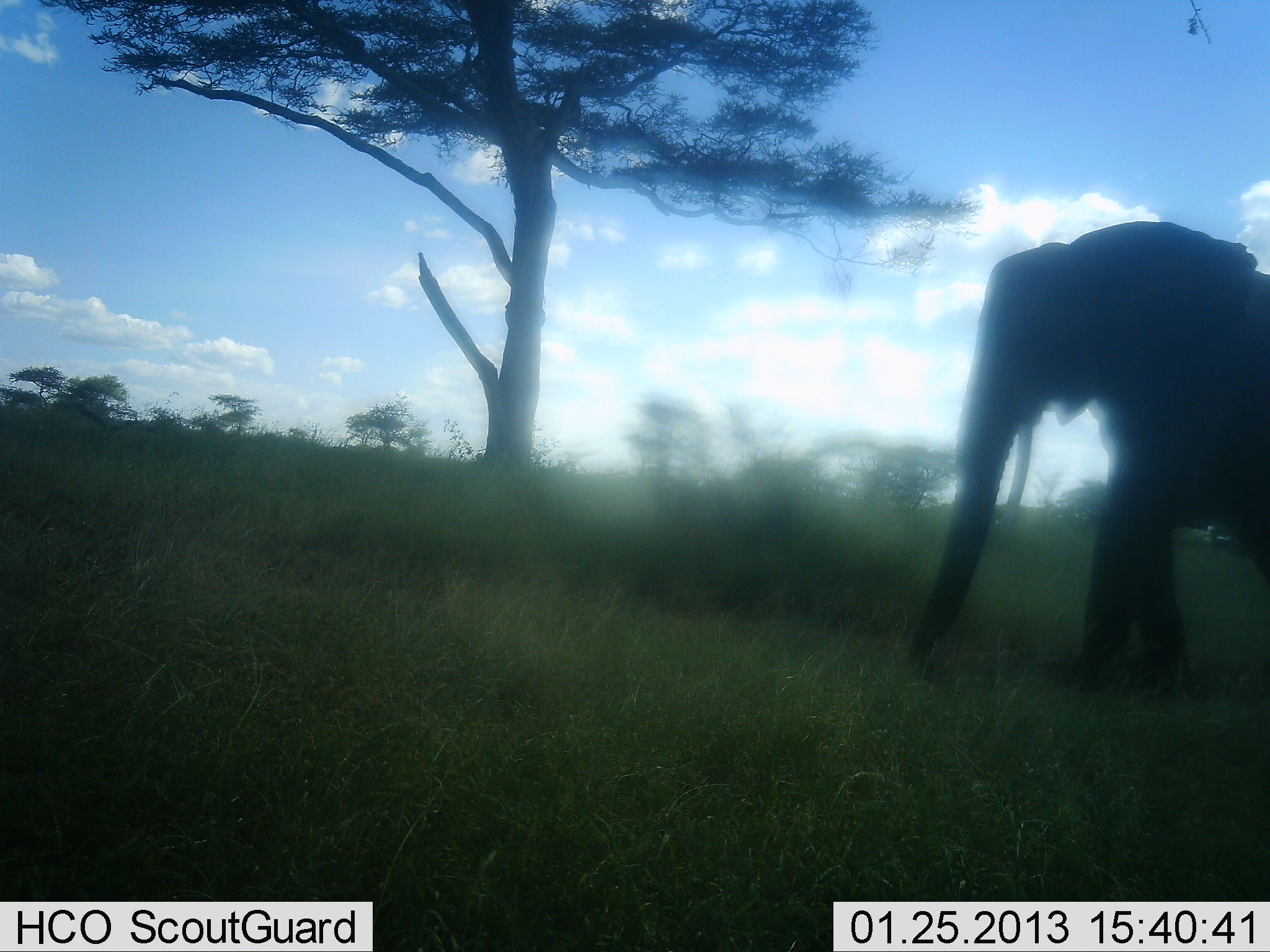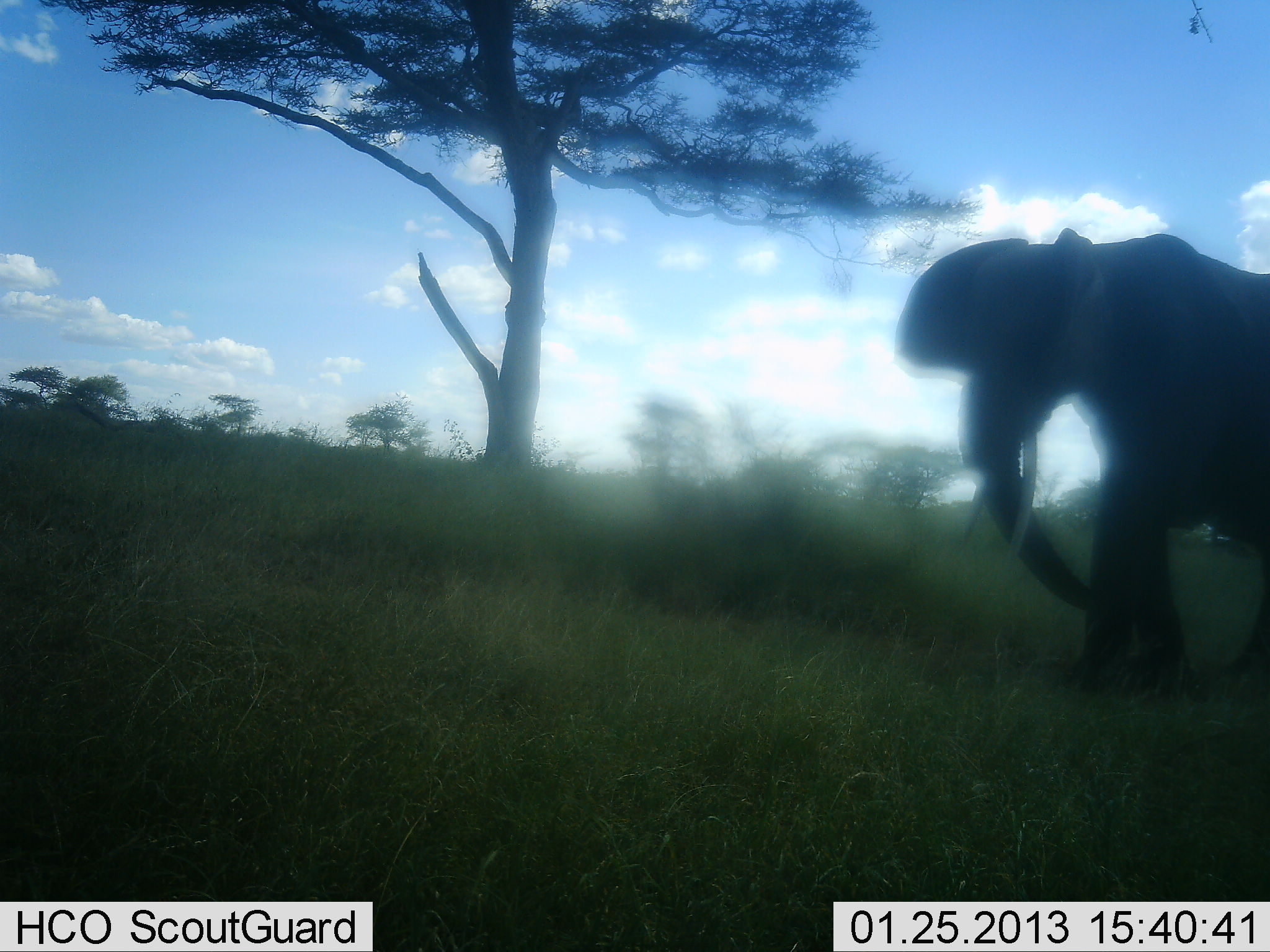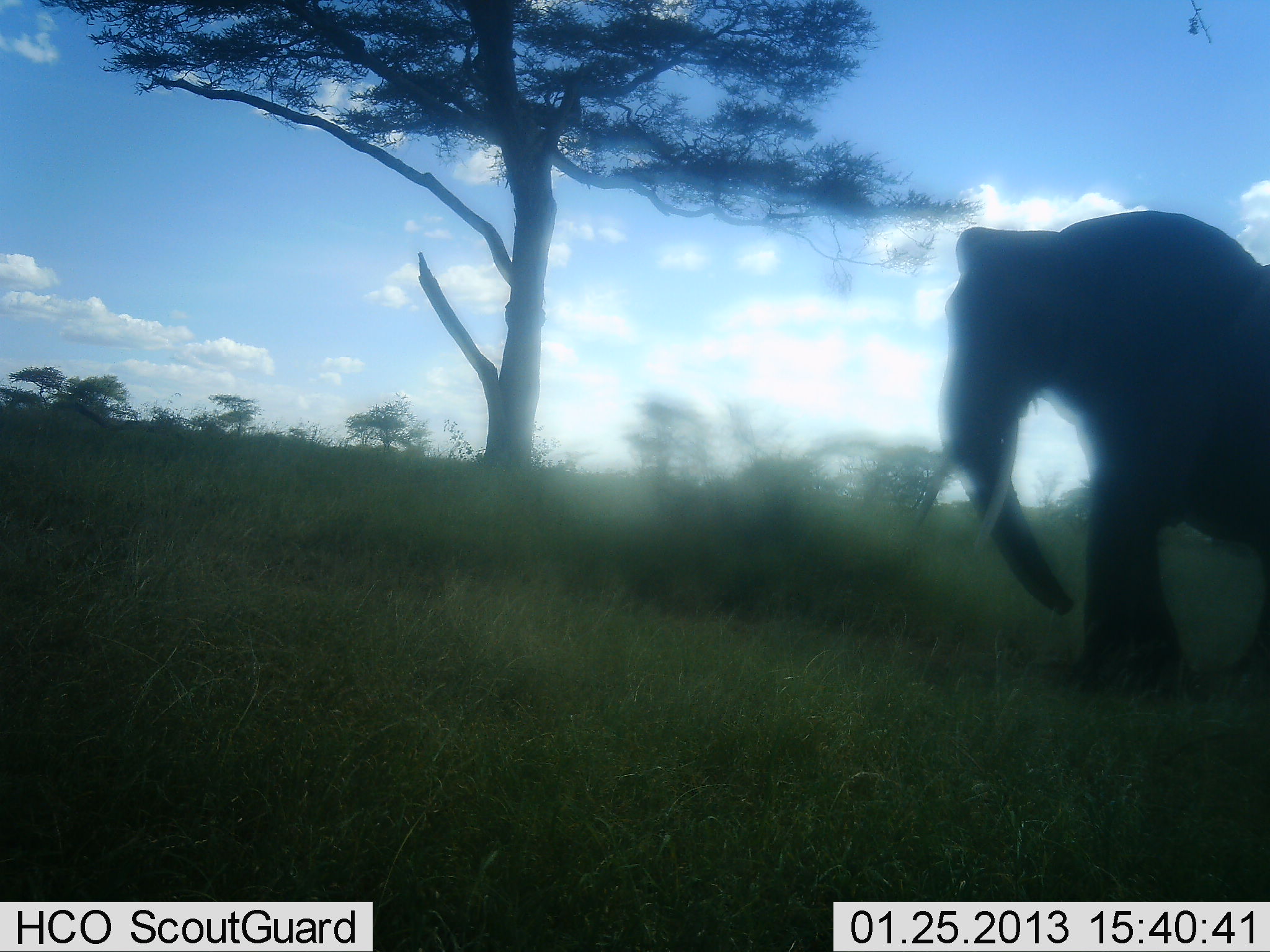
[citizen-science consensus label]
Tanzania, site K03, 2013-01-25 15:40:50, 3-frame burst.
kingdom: Animalia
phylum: Chordata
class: Mammalia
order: Proboscidea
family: Elephantidae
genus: Loxodonta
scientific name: Loxodonta africana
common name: african bush elephant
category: elephant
Elephant (african bush elephant) (Loxodonta africana), count 1. Behavior (volunteer vote fractions): standing 74%, resting 0%, moving 26%, interacting 0%. Young present (vote fraction): 0%. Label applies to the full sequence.